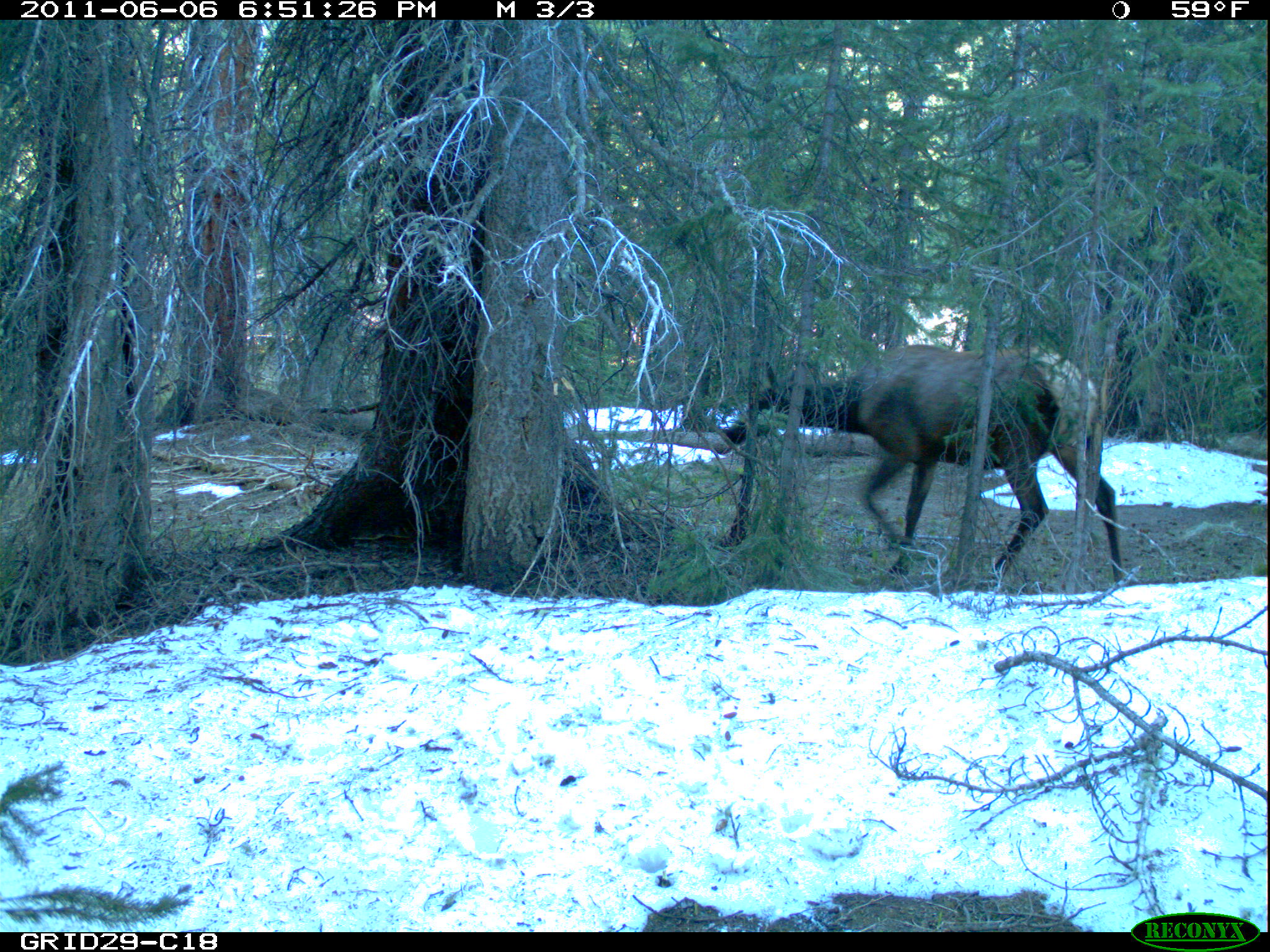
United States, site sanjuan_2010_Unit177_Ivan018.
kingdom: Animalia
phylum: Chordata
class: Mammalia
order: Artiodactyla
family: Cervidae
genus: Cervus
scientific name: Cervus elaphus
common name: red deer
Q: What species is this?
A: Cervus elaphus (red deer).